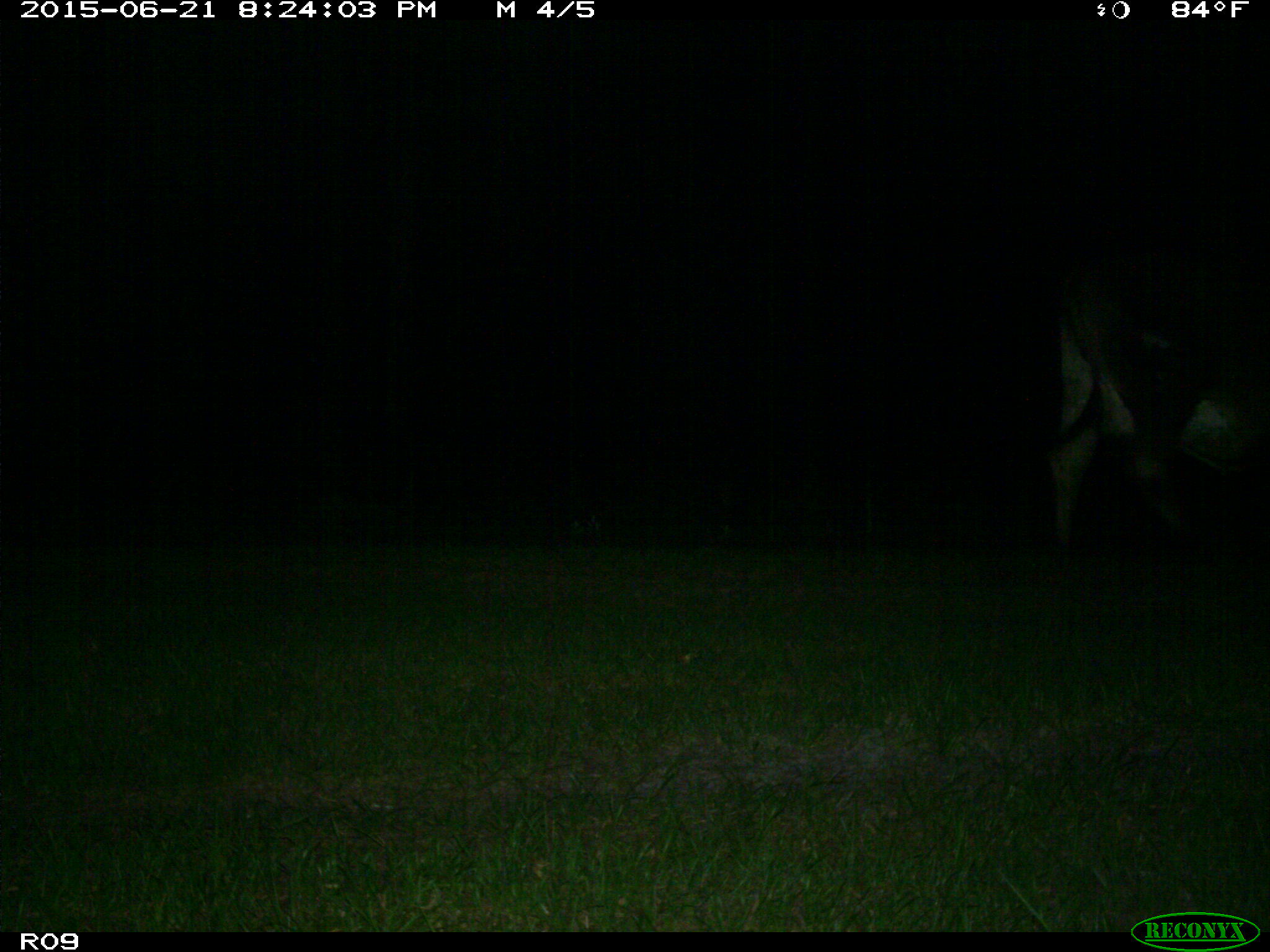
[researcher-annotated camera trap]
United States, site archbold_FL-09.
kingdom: Animalia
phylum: Chordata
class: Mammalia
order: Artiodactyla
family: Bovidae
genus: Bos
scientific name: Bos taurus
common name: domestic cow